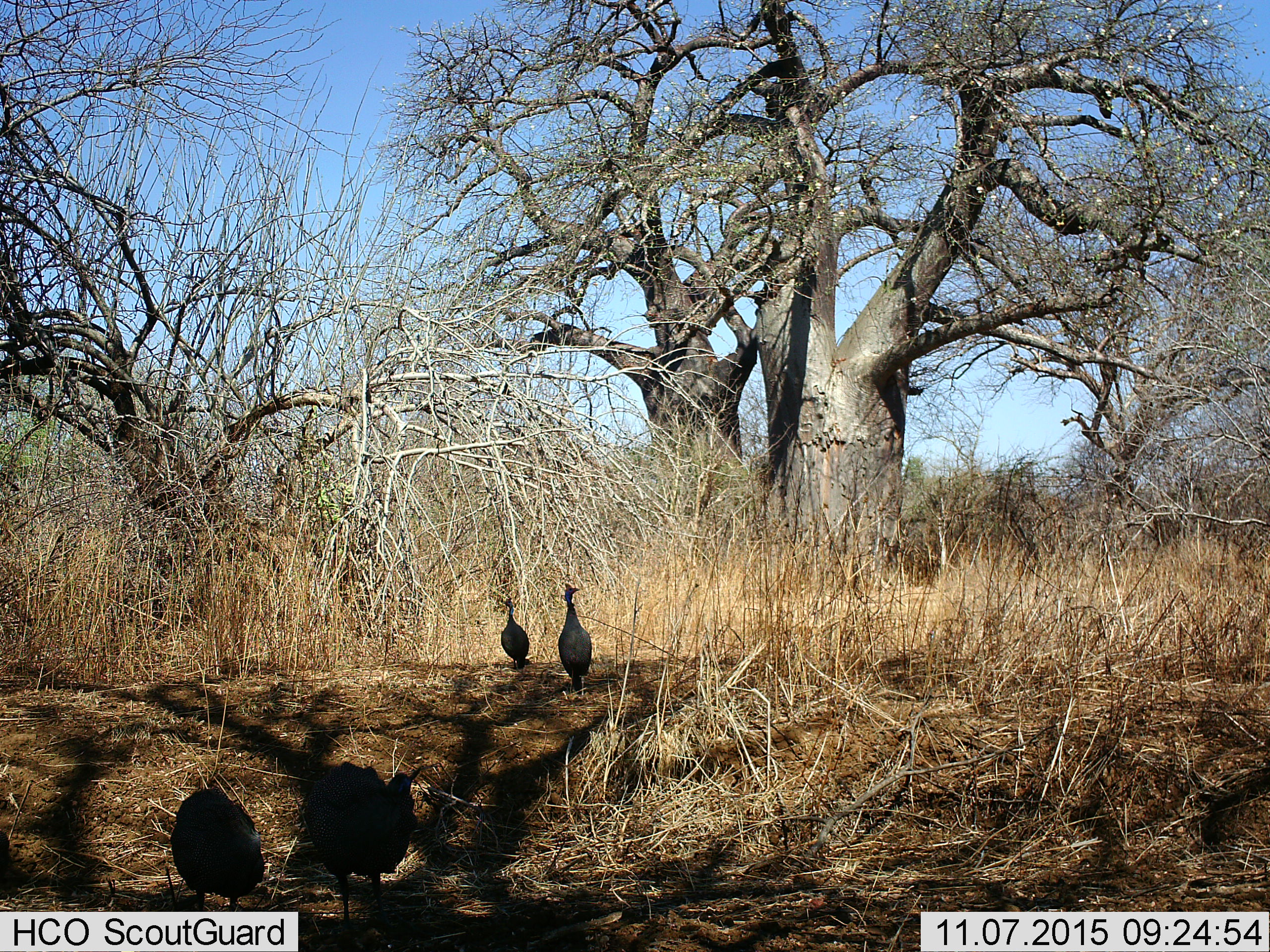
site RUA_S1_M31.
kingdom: Animalia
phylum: Chordata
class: Aves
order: Galliformes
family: Numididae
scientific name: Numididae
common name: guineafowl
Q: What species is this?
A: Guineafowl (Numididae).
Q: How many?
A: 4.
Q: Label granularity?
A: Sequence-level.